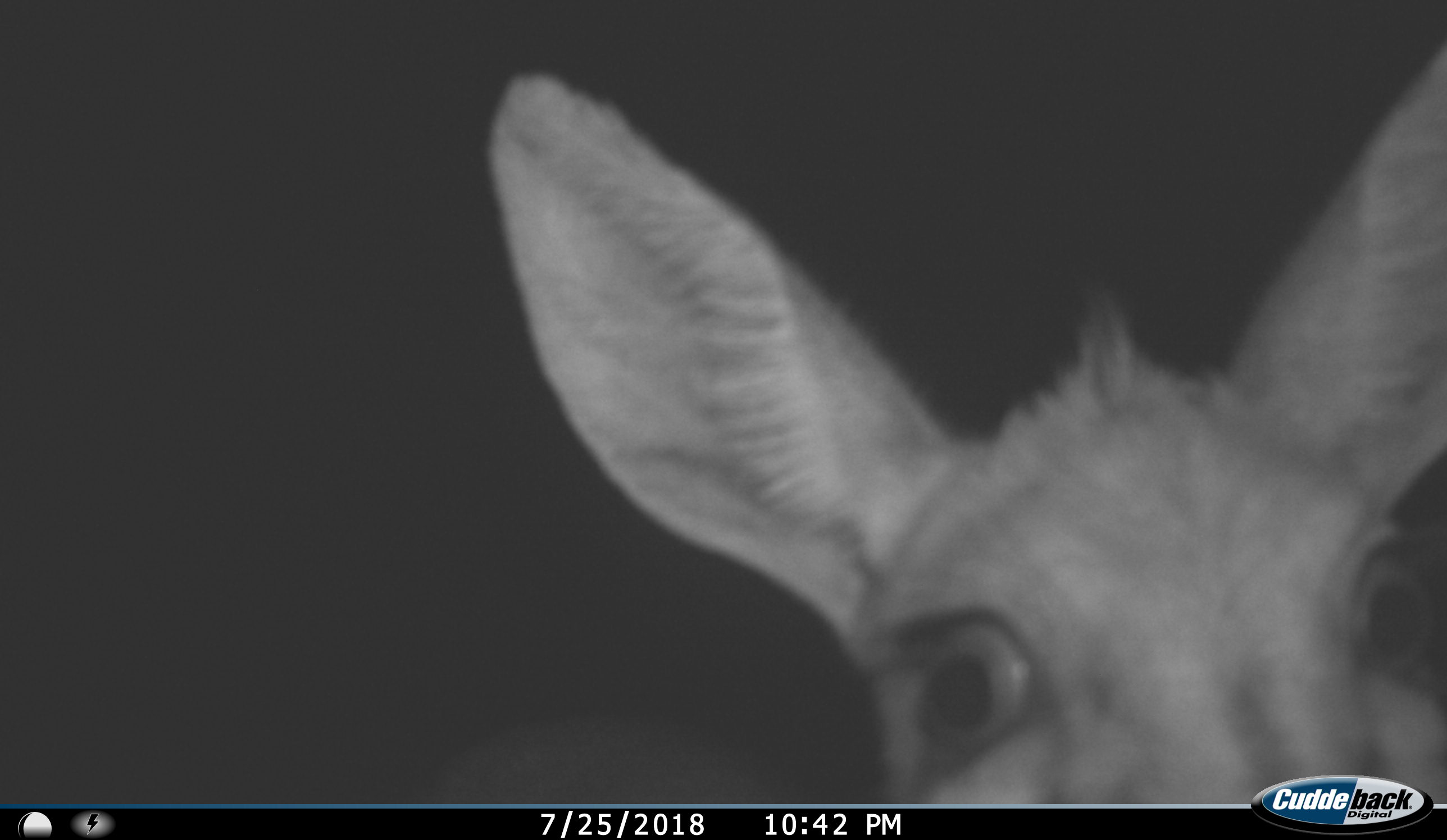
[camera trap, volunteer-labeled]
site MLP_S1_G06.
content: unidentified animal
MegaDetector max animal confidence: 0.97